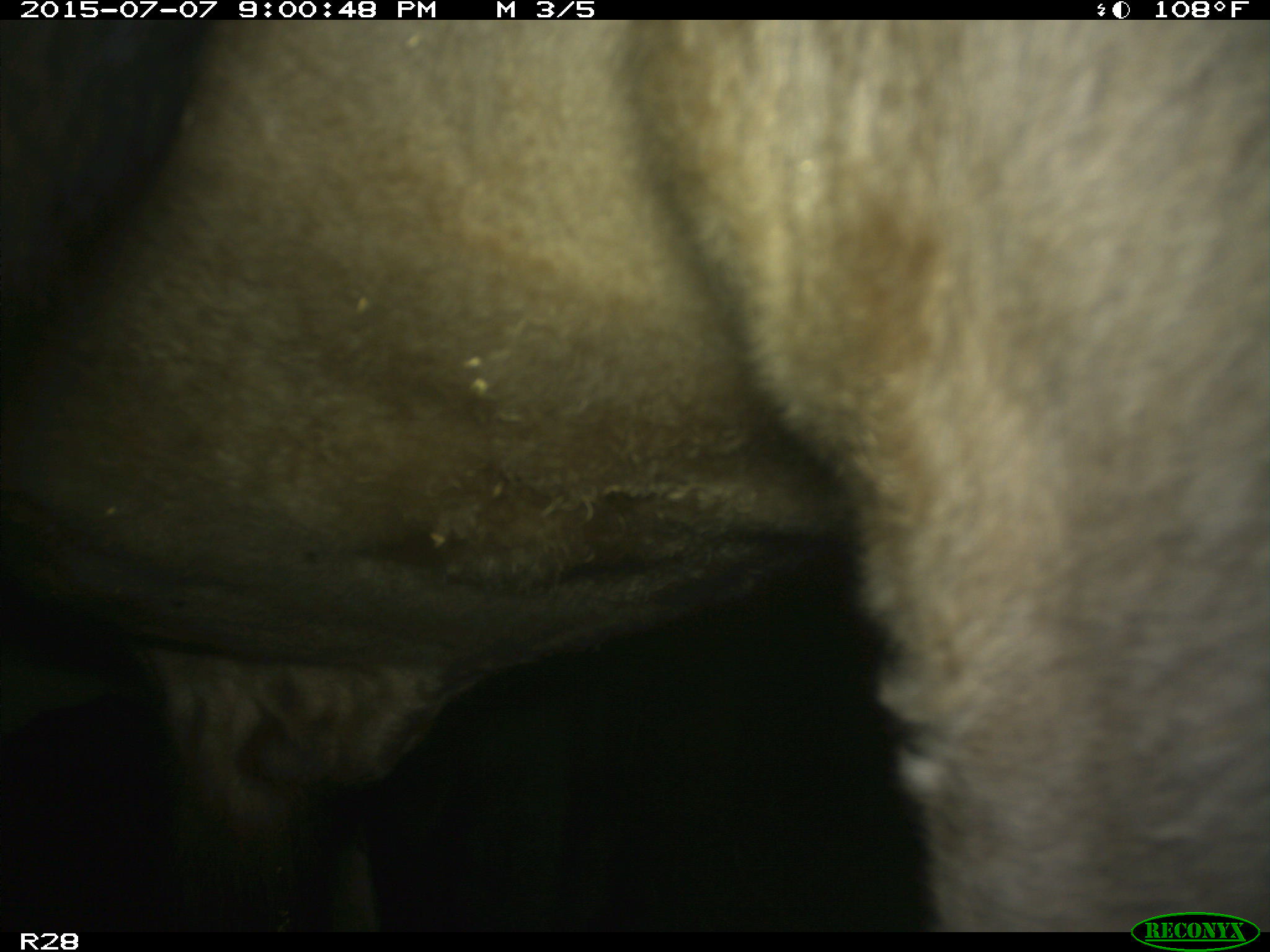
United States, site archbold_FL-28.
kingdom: Animalia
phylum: Chordata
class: Mammalia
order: Artiodactyla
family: Bovidae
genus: Bos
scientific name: Bos taurus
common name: domestic cow